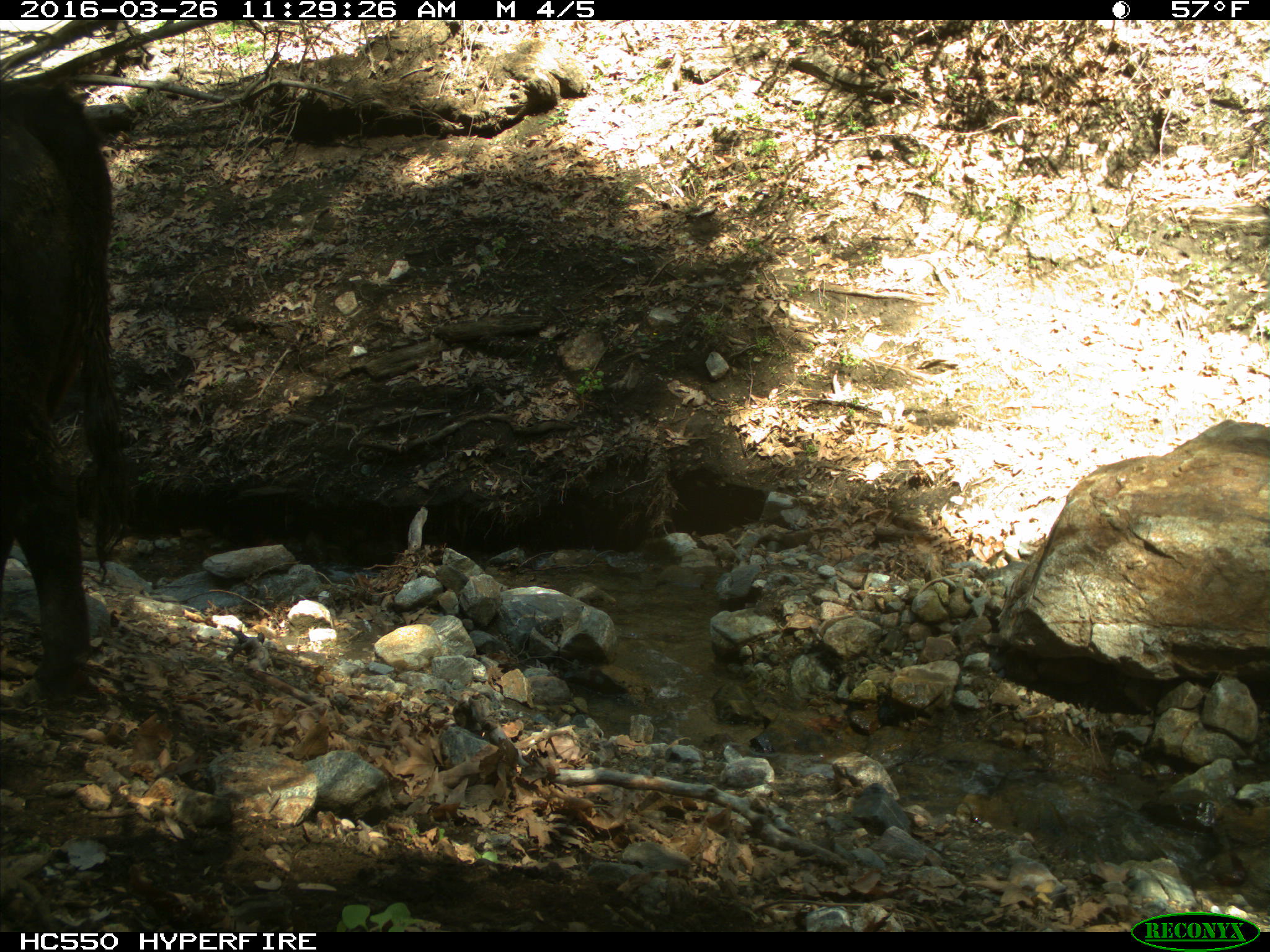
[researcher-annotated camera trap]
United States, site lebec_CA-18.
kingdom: Animalia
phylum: Chordata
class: Mammalia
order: Artiodactyla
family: Bovidae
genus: Bos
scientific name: Bos taurus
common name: domestic cow